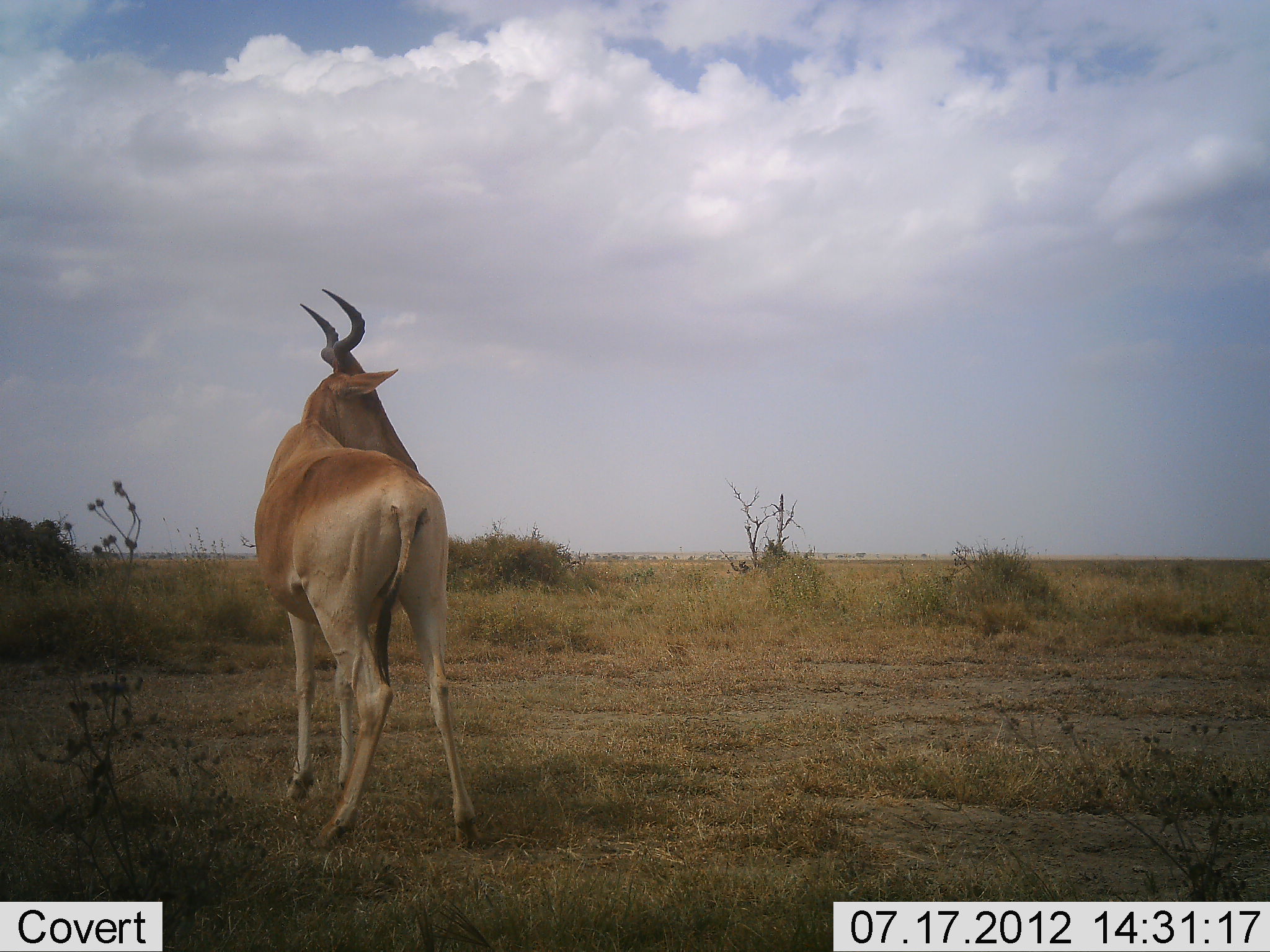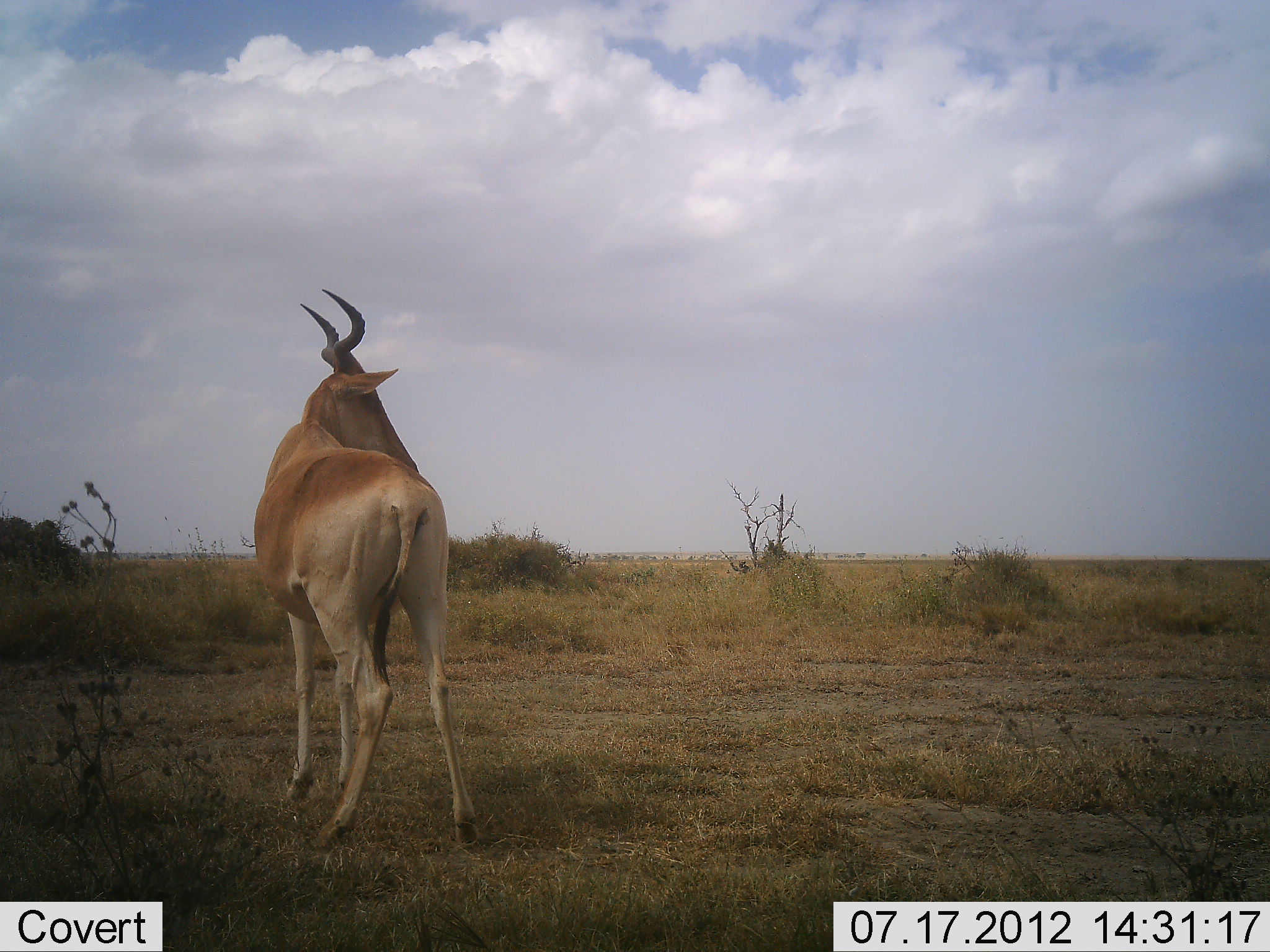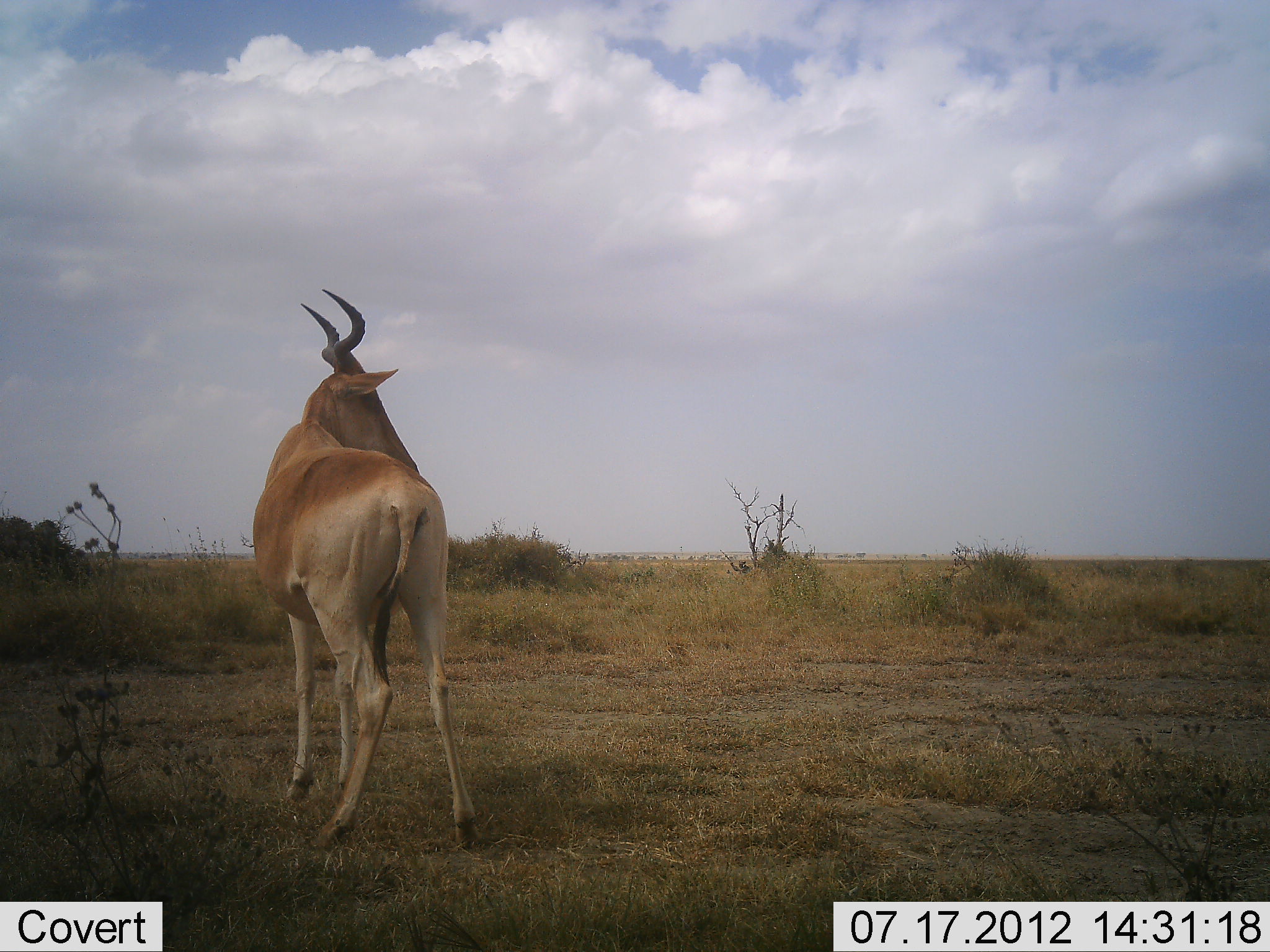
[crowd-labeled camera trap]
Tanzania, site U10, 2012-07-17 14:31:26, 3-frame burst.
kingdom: Animalia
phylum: Chordata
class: Mammalia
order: Artiodactyla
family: Bovidae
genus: Alcelaphus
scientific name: Alcelaphus buselaphus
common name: hartebeest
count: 1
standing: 100%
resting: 0%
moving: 0%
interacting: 0%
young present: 0%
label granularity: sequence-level